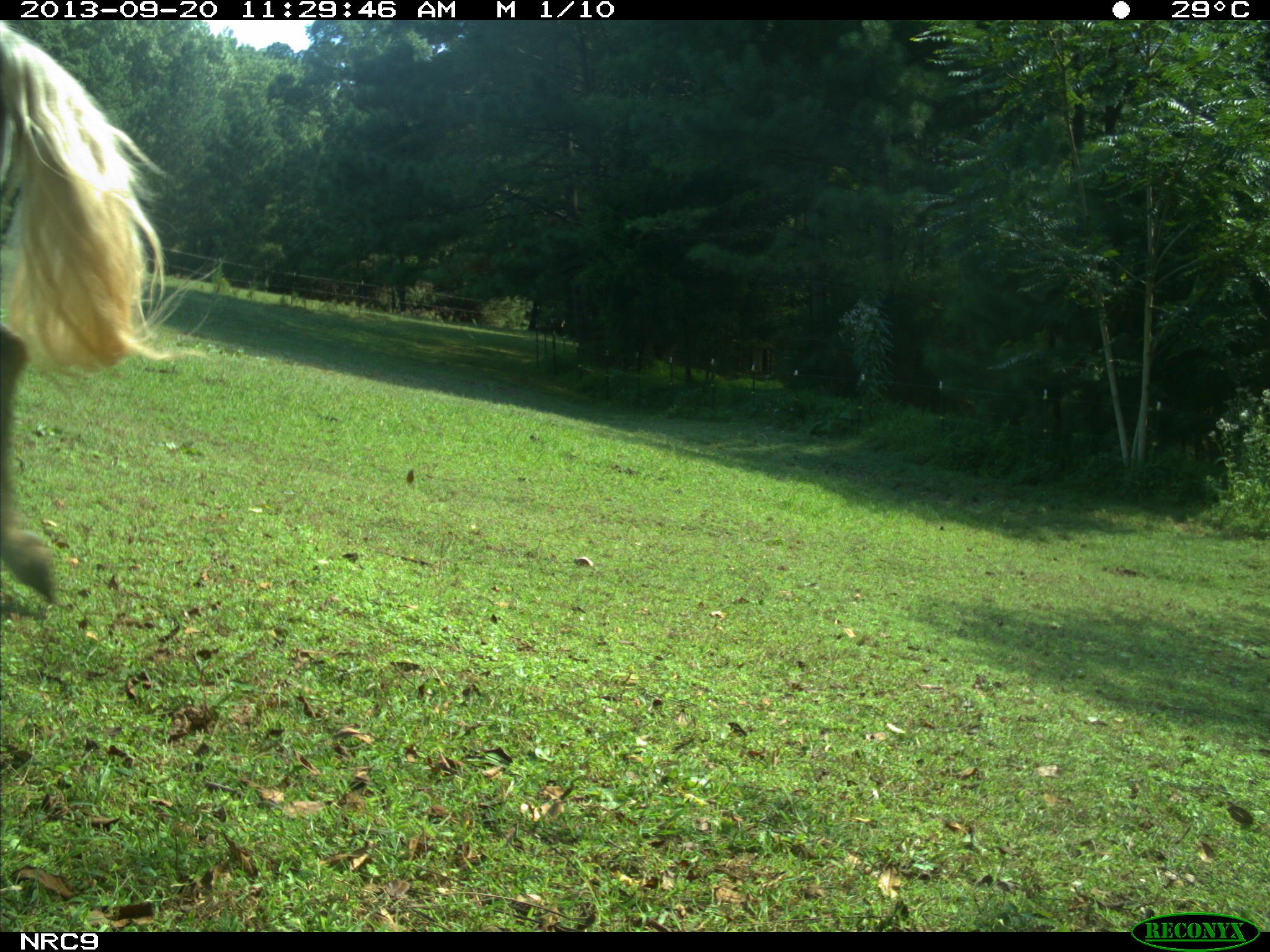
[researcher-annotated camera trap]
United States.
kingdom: Animalia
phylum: Chordata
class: Mammalia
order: Perissodactyla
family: Equidae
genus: Equus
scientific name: Equus caballus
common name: horse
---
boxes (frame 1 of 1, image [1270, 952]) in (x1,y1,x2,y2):
Horse: (0,22,183,620)